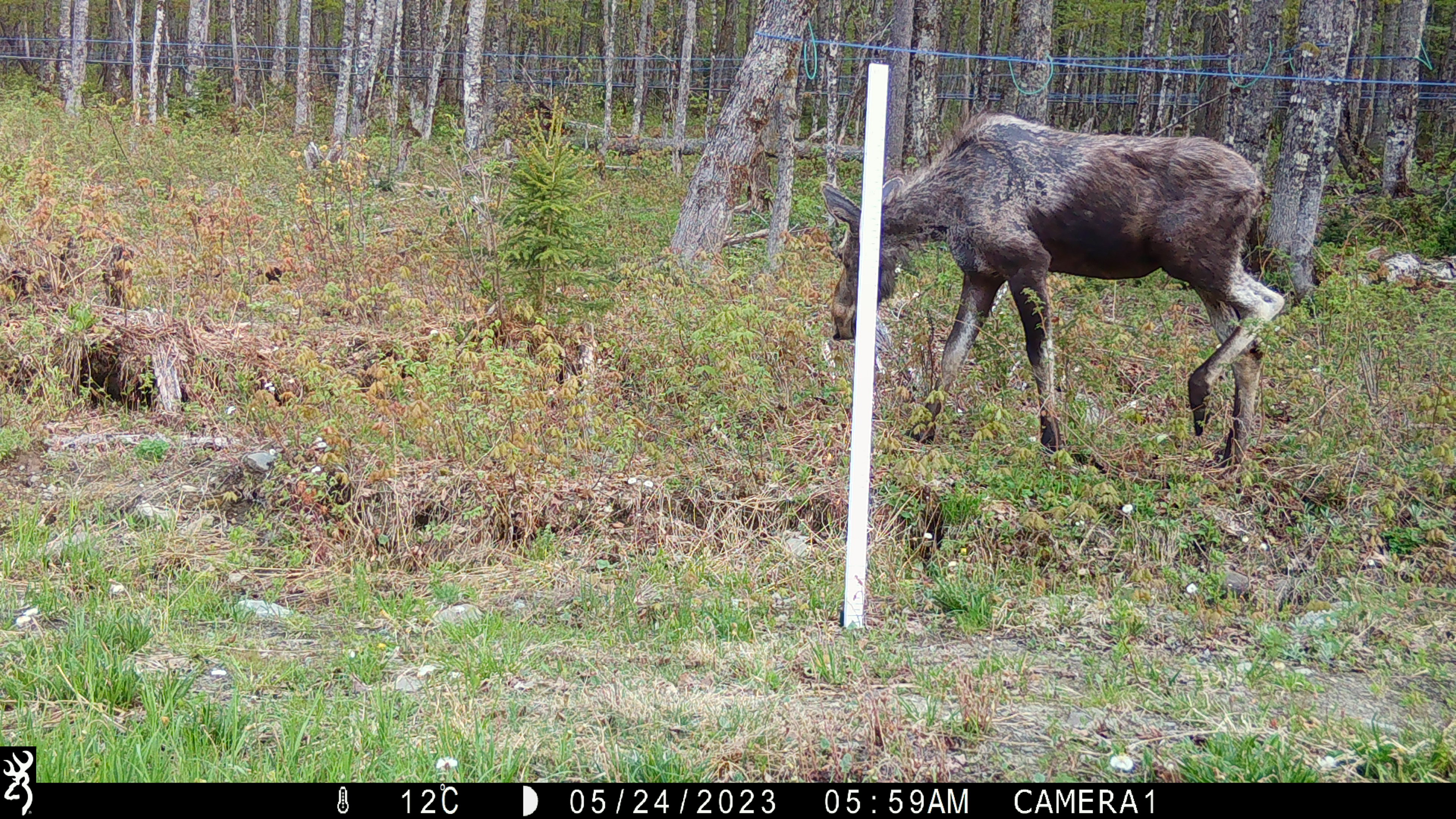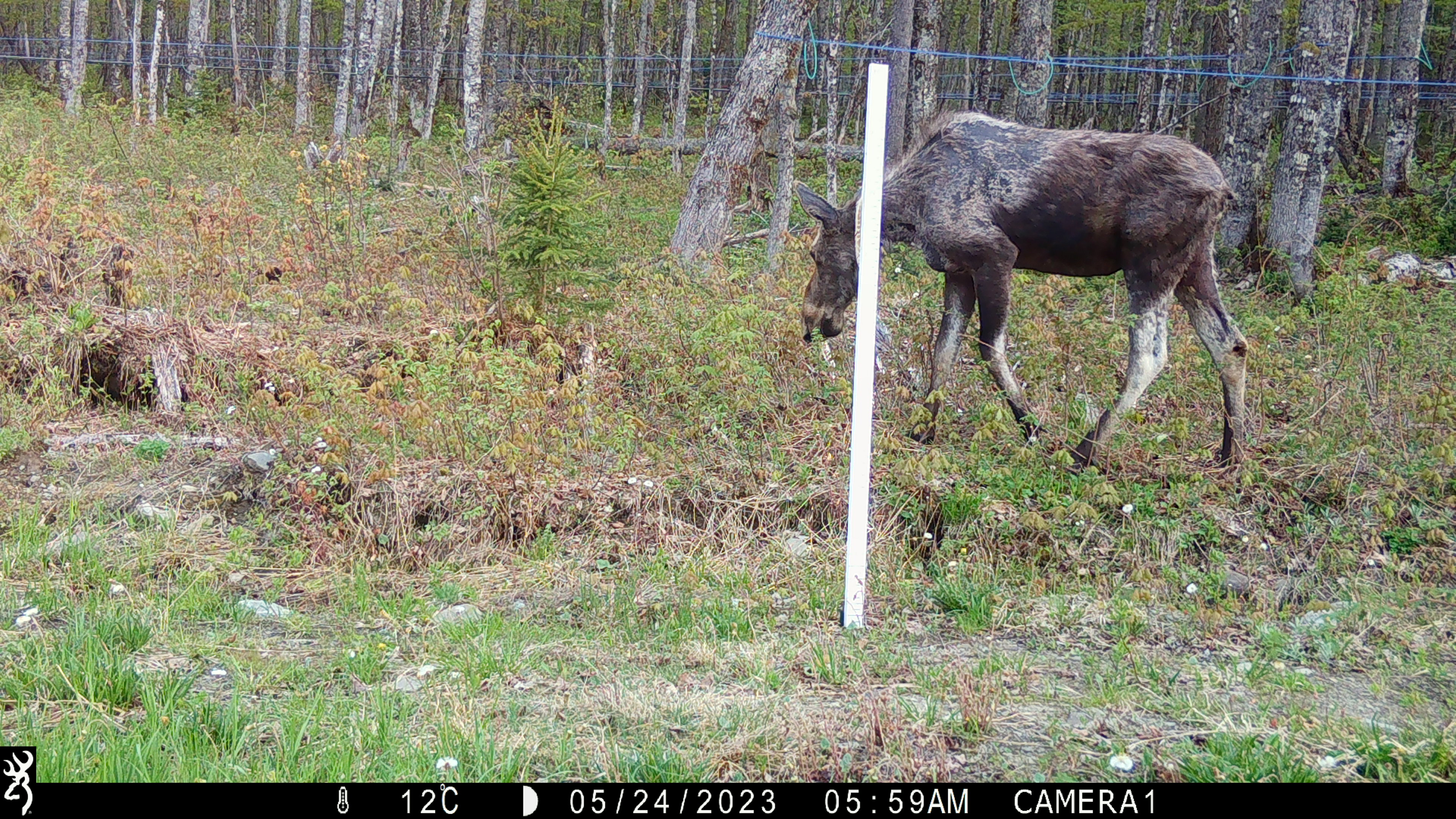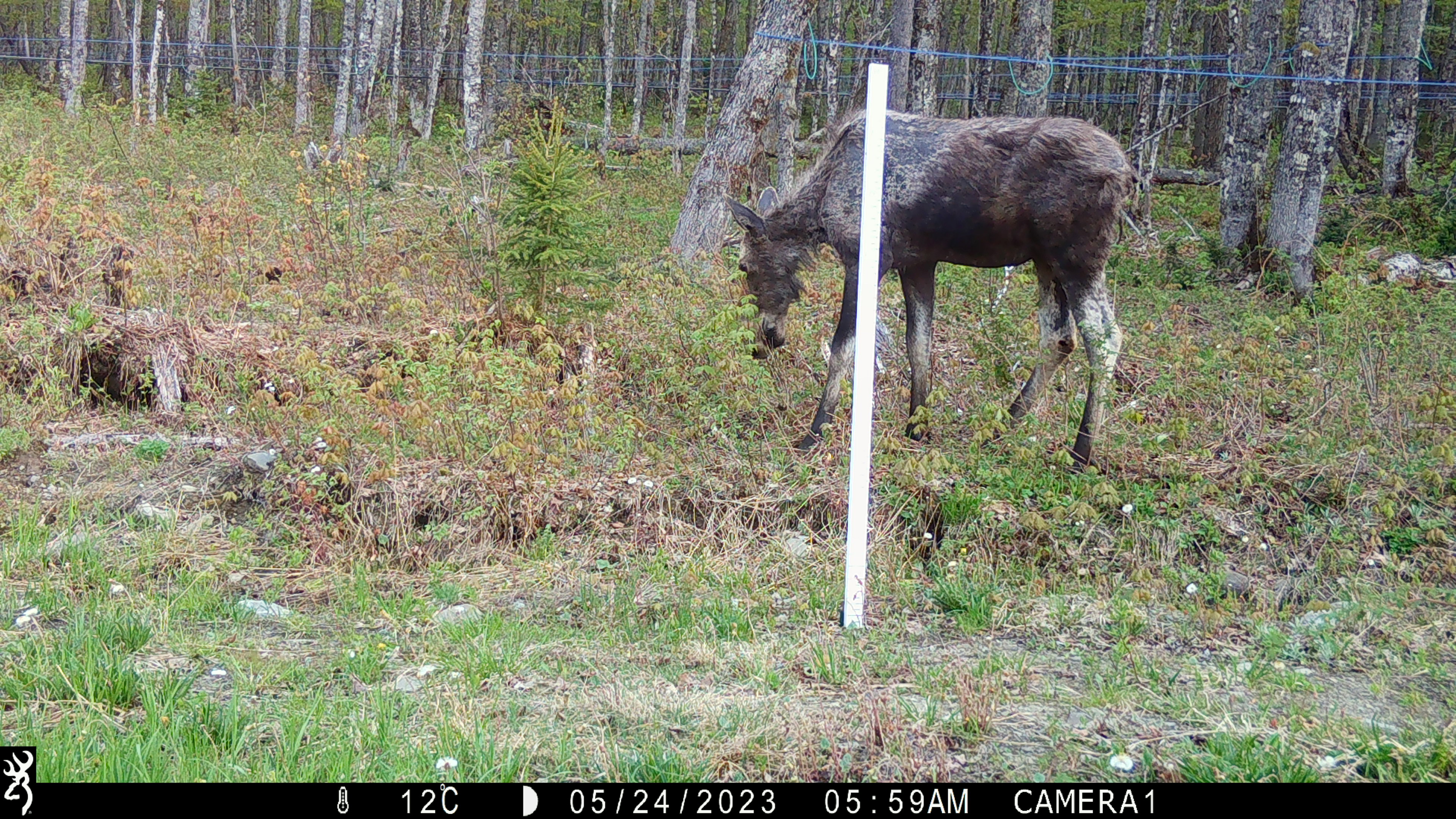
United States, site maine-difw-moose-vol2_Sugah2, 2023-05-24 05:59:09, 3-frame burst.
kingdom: Animalia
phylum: Chordata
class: Mammalia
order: Artiodactyla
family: Cervidae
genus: Alces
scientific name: Alces alces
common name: moose